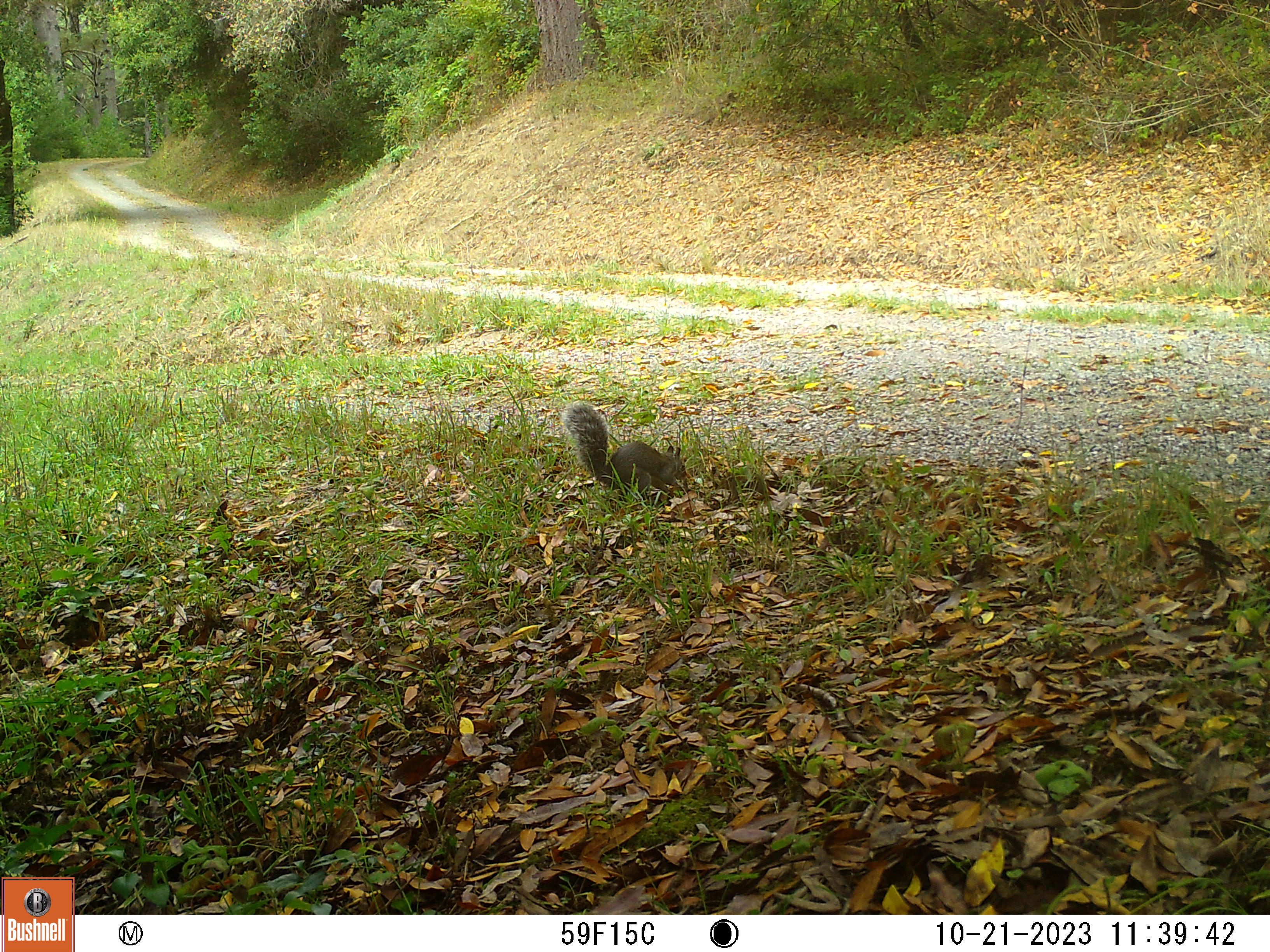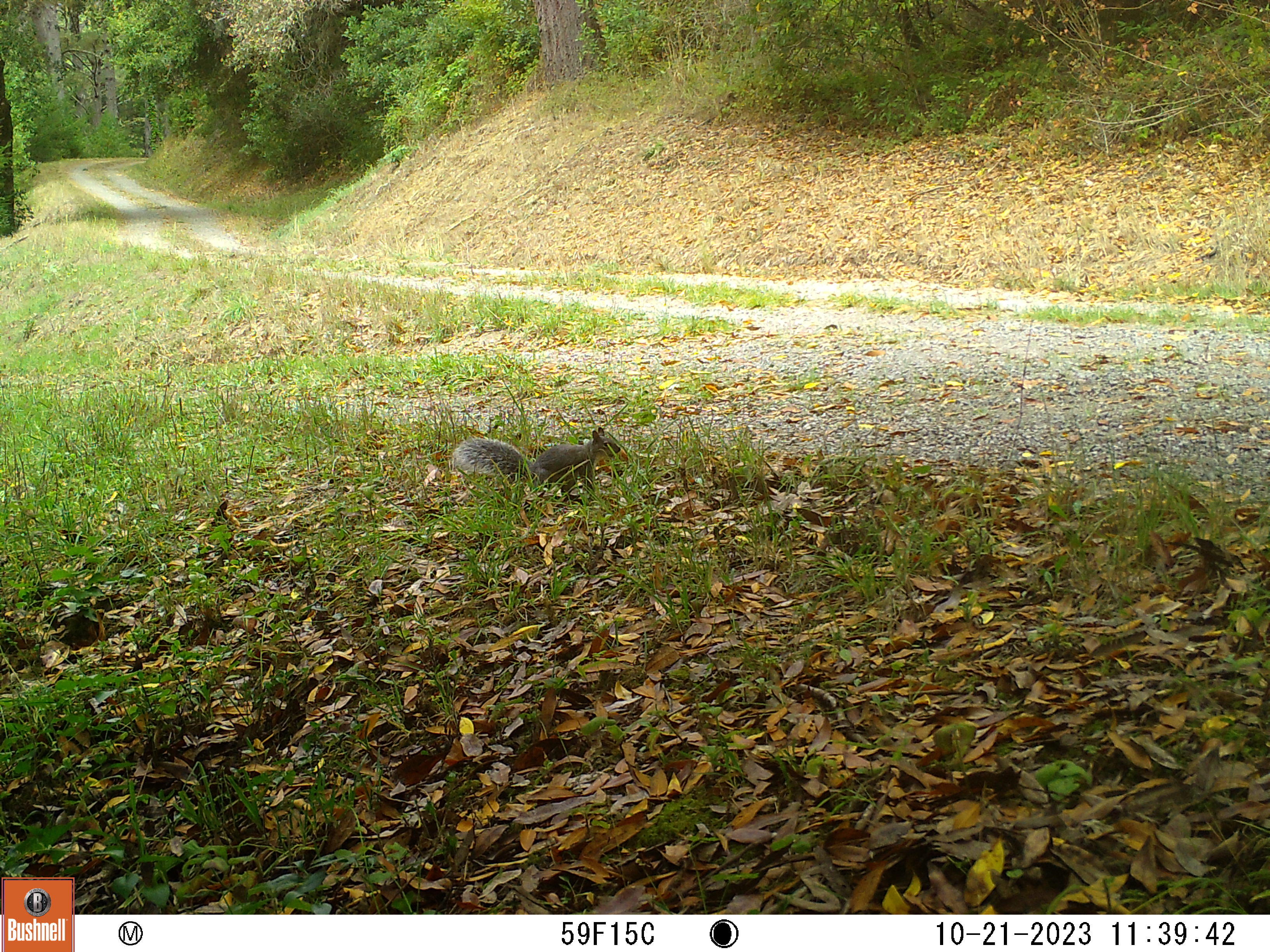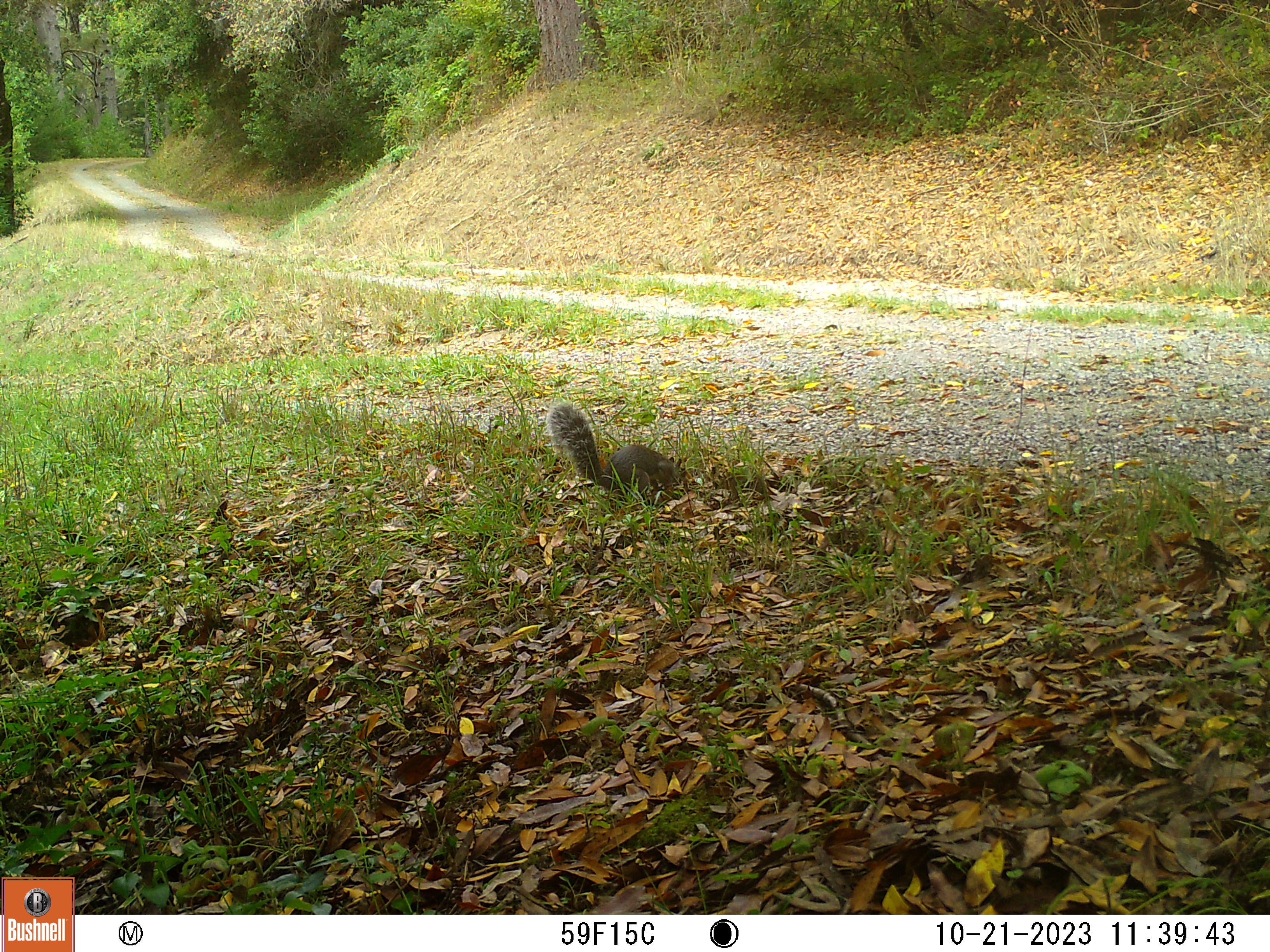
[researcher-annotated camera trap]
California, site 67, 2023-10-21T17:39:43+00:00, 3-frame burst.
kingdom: Animalia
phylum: Chordata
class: Mammalia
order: Rodentia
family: Sciuridae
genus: Sciurus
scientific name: Sciurus griseus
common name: western gray squirrel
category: western grey squirrel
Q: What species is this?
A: Western grey squirrel (western gray squirrel) (Sciurus griseus).